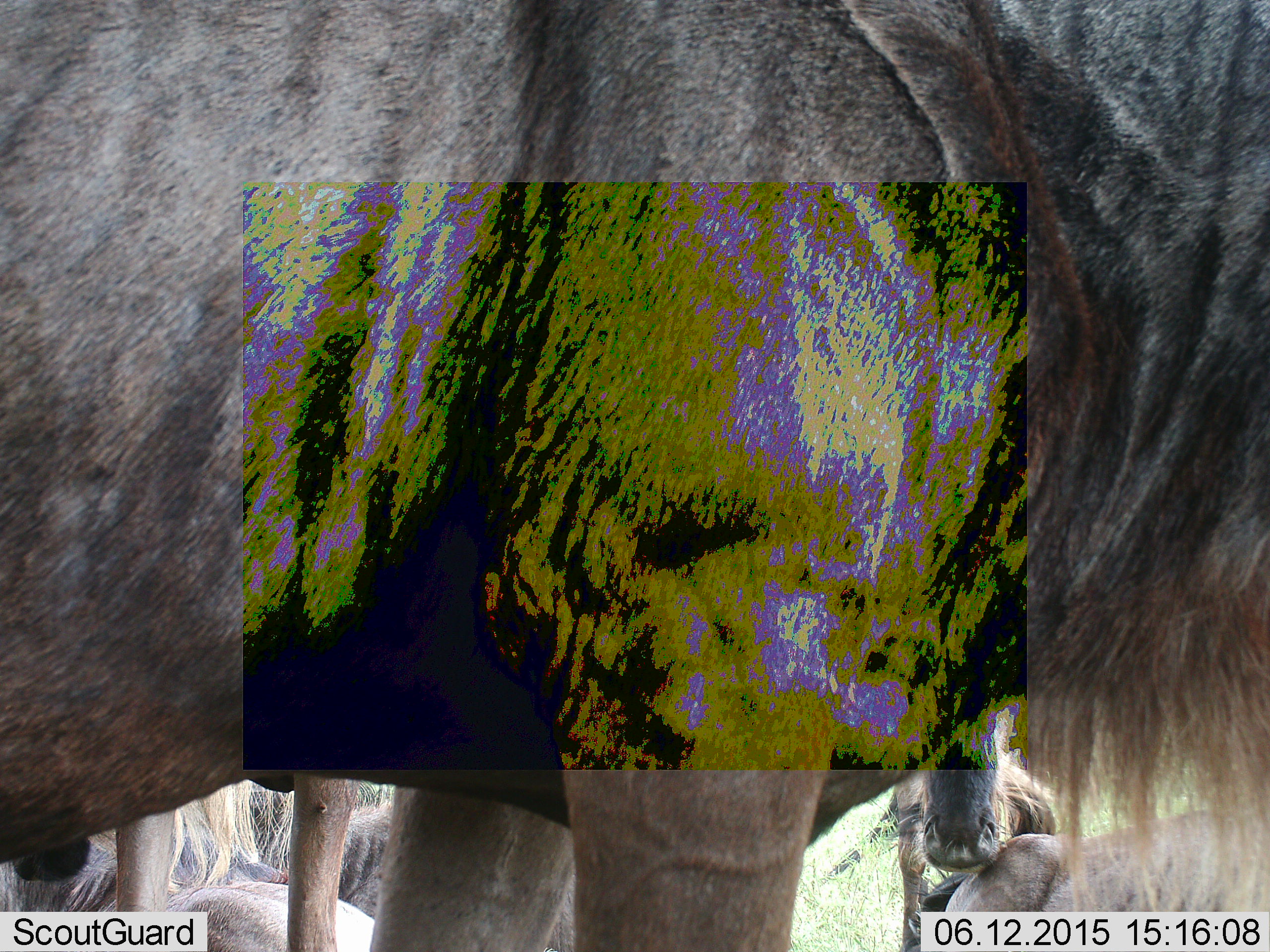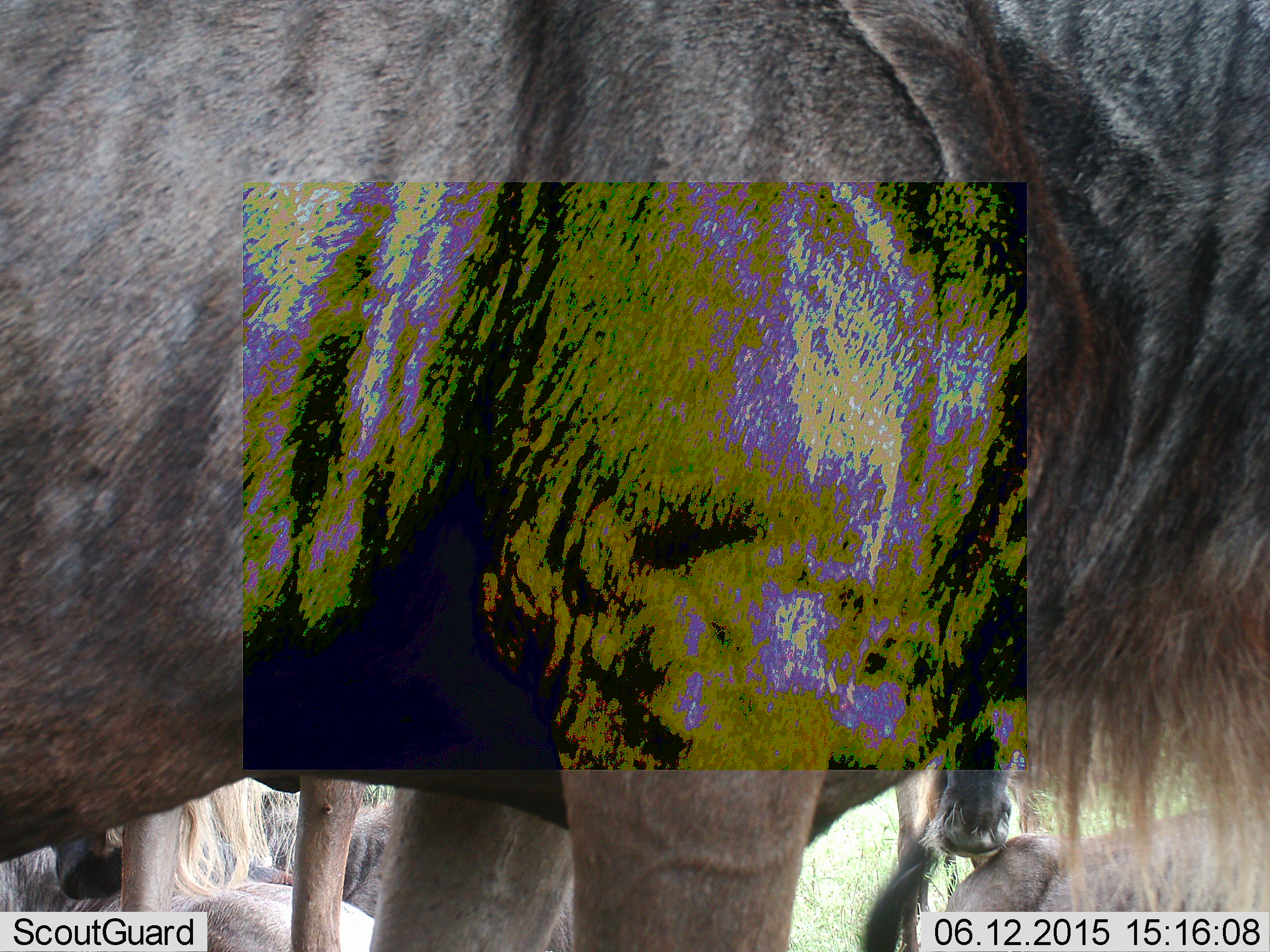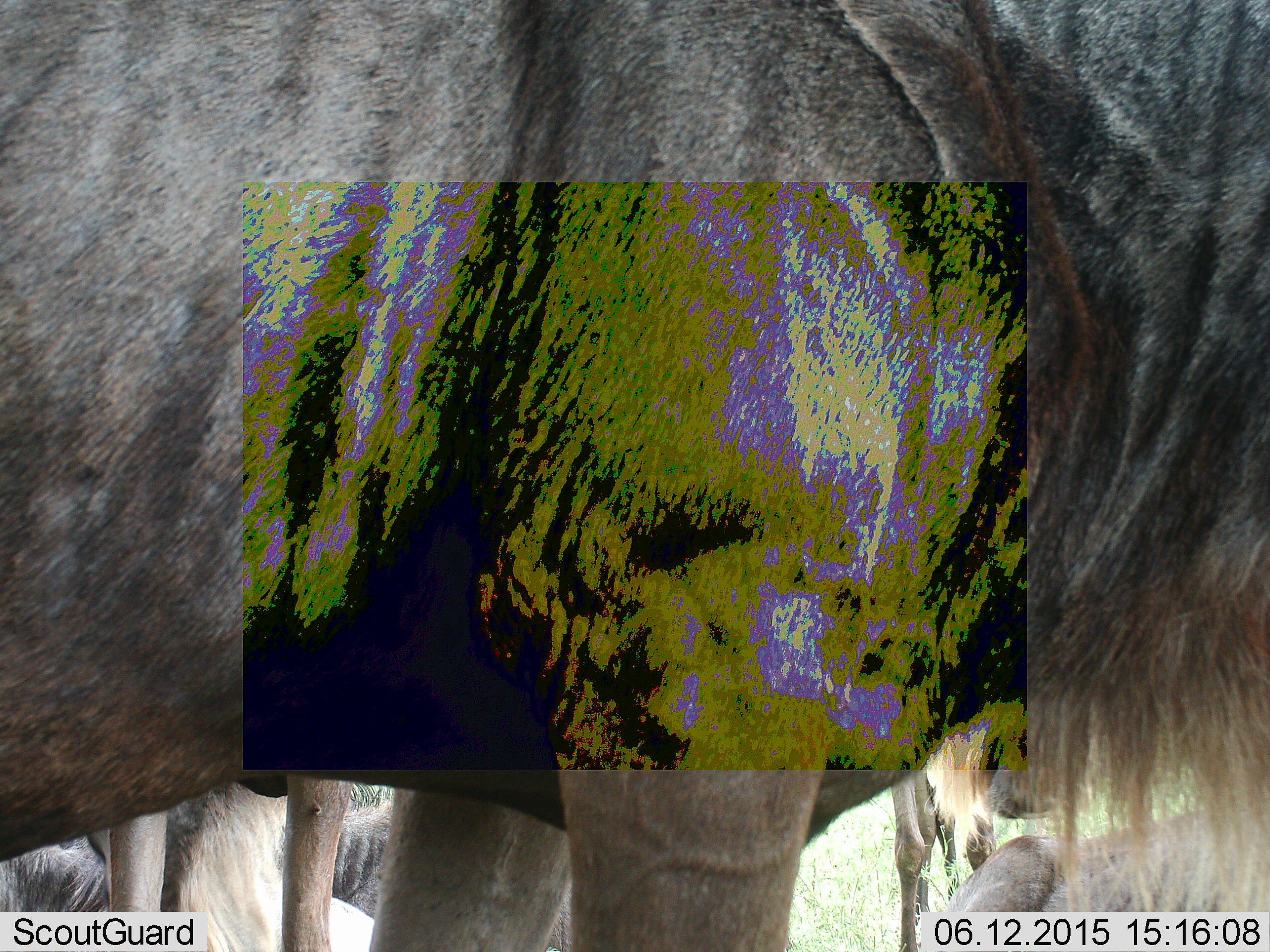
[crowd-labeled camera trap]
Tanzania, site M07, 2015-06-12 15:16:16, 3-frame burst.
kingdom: Animalia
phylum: Chordata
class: Mammalia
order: Artiodactyla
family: Bovidae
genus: Connochaetes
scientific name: Connochaetes taurinus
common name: blue wildebeest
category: wildebeest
Wildebeest (blue wildebeest) (Connochaetes taurinus), count 4. Behavior (volunteer vote fractions): standing 90%, resting 90%, moving 10%, interacting 0%. Young present (vote fraction): 10%. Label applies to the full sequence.